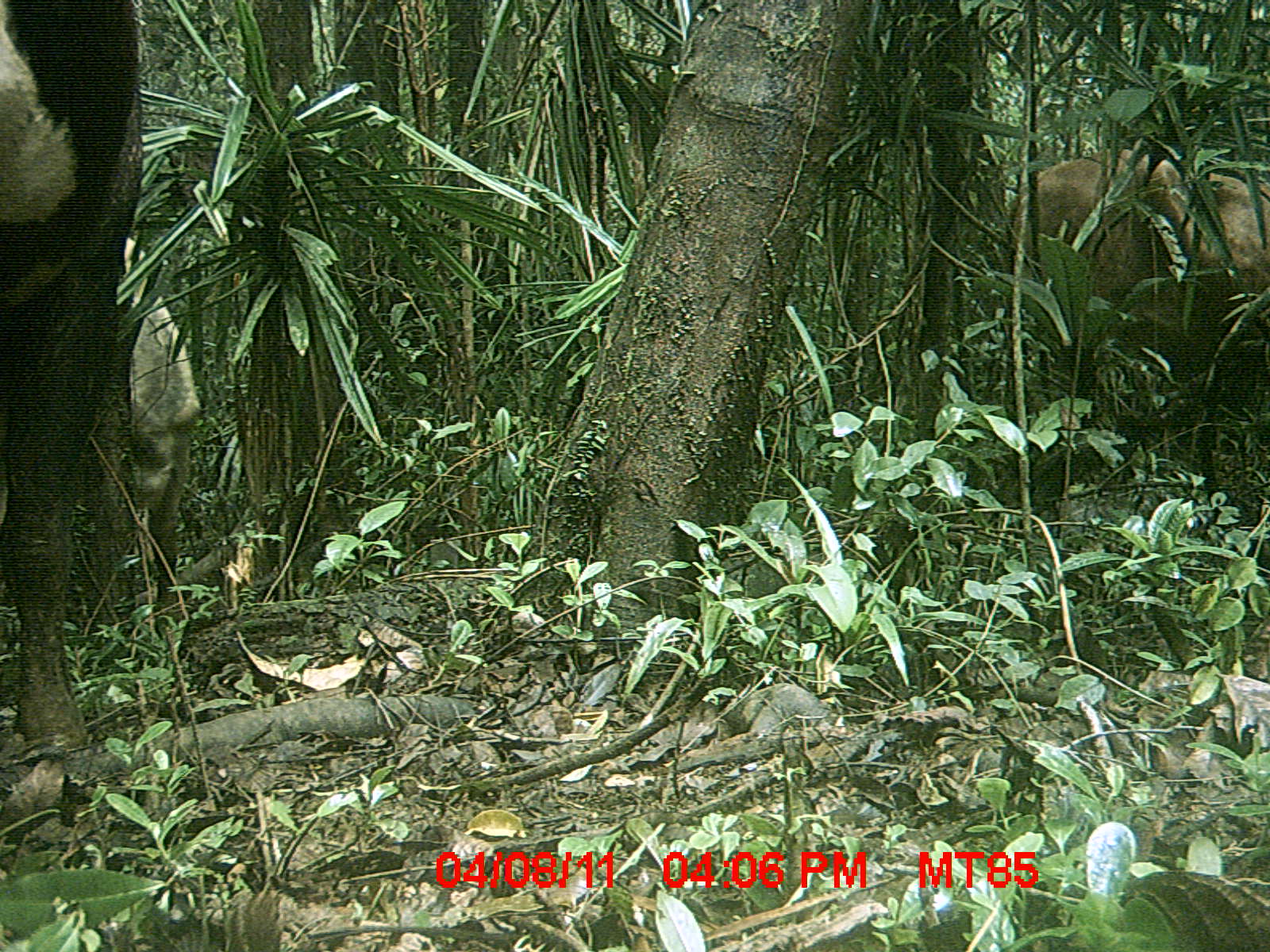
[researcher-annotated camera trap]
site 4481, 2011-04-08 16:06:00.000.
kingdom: Animalia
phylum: Chordata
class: Mammalia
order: Artiodactyla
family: Bovidae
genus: Bos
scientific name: Bos taurus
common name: domestic cattle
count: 3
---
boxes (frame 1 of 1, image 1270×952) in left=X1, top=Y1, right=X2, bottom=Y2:
bos taurus: left=0, top=0, right=146, bottom=757; left=1005, top=129, right=1270, bottom=428; left=121, top=236, right=203, bottom=641